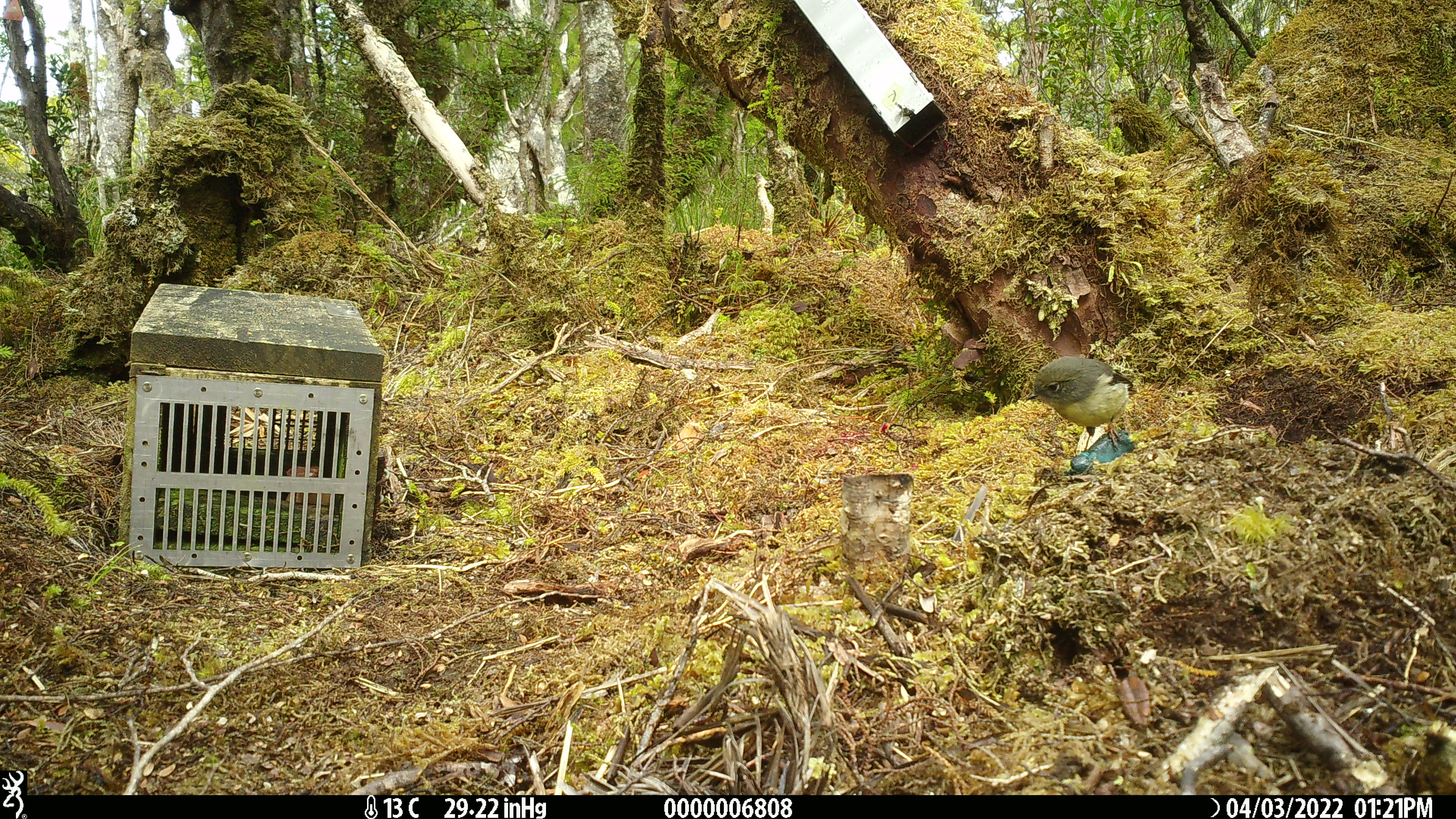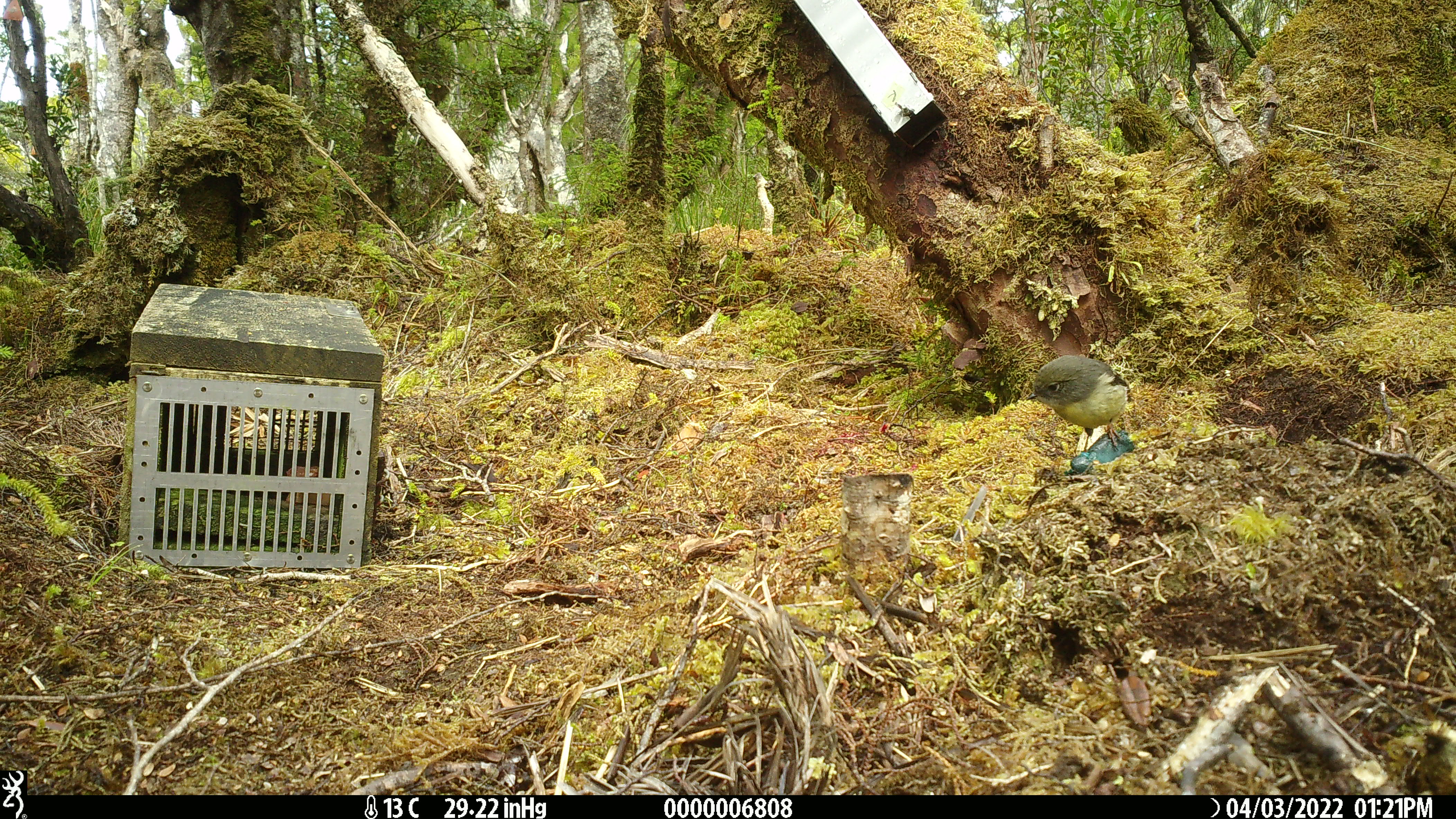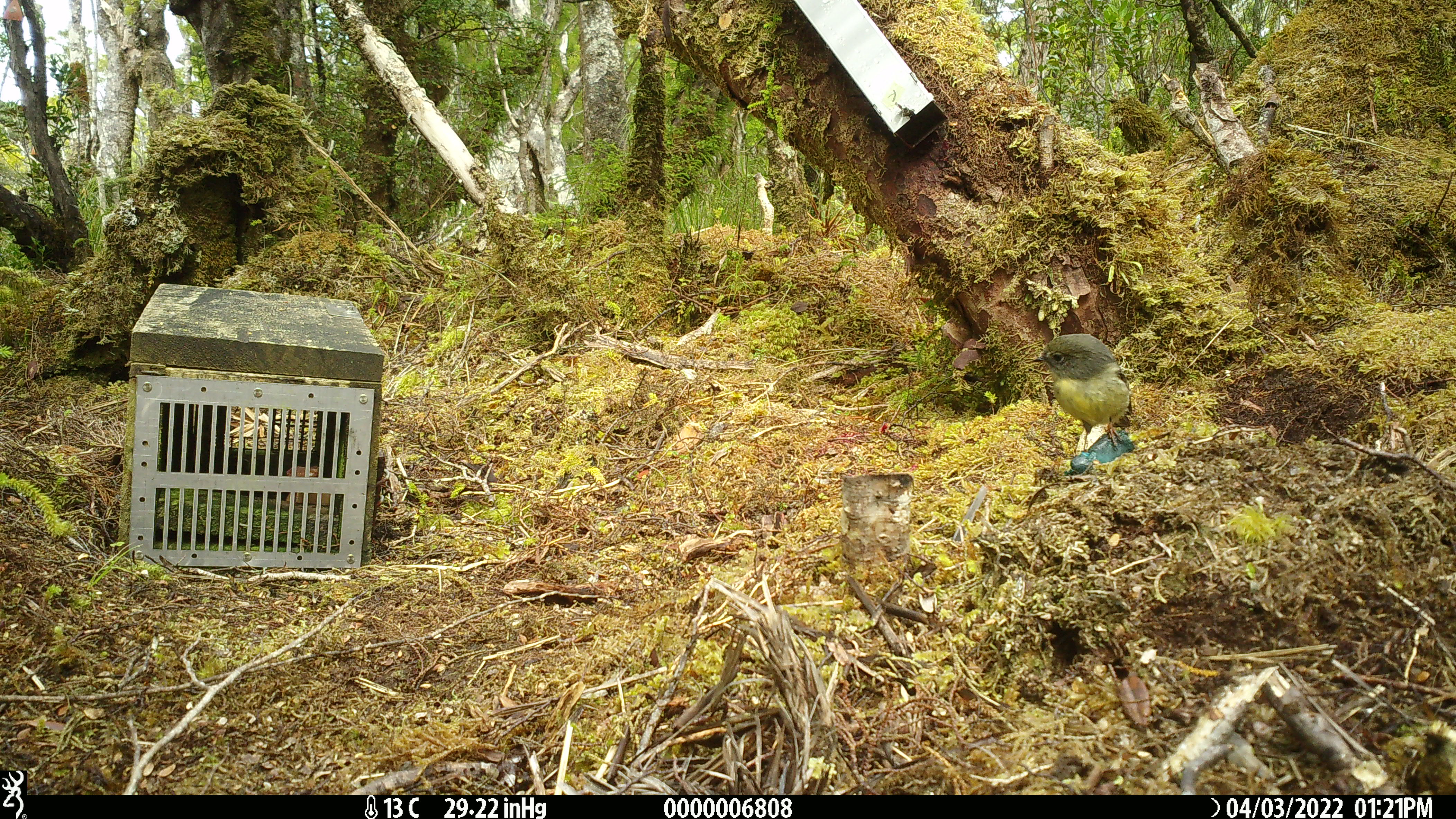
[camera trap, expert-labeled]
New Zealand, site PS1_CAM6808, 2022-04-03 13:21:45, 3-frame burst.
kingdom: Animalia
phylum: Chordata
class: Aves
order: Passeriformes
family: Petroicidae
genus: Petroica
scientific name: Petroica macrocephala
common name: tomtit